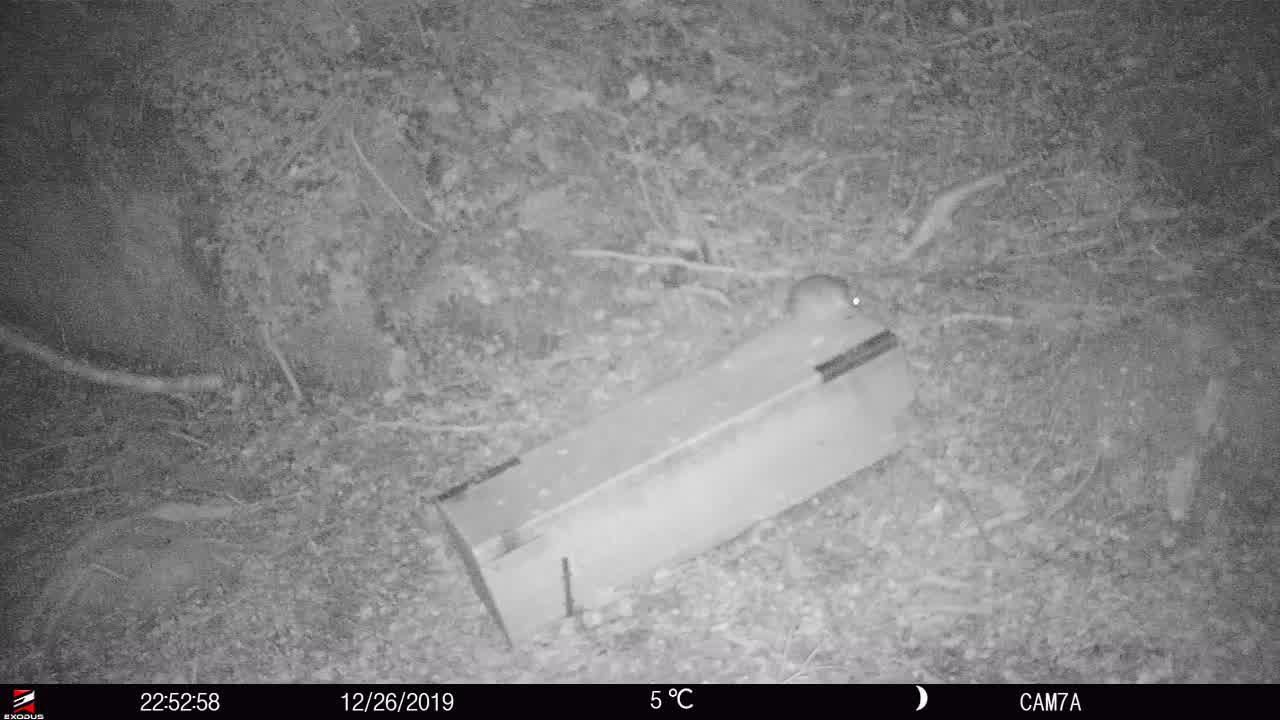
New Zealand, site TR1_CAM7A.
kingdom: Animalia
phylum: Chordata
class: Mammalia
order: Rodentia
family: Muridae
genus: Rattus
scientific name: Rattus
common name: rat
Rat (Rattus).